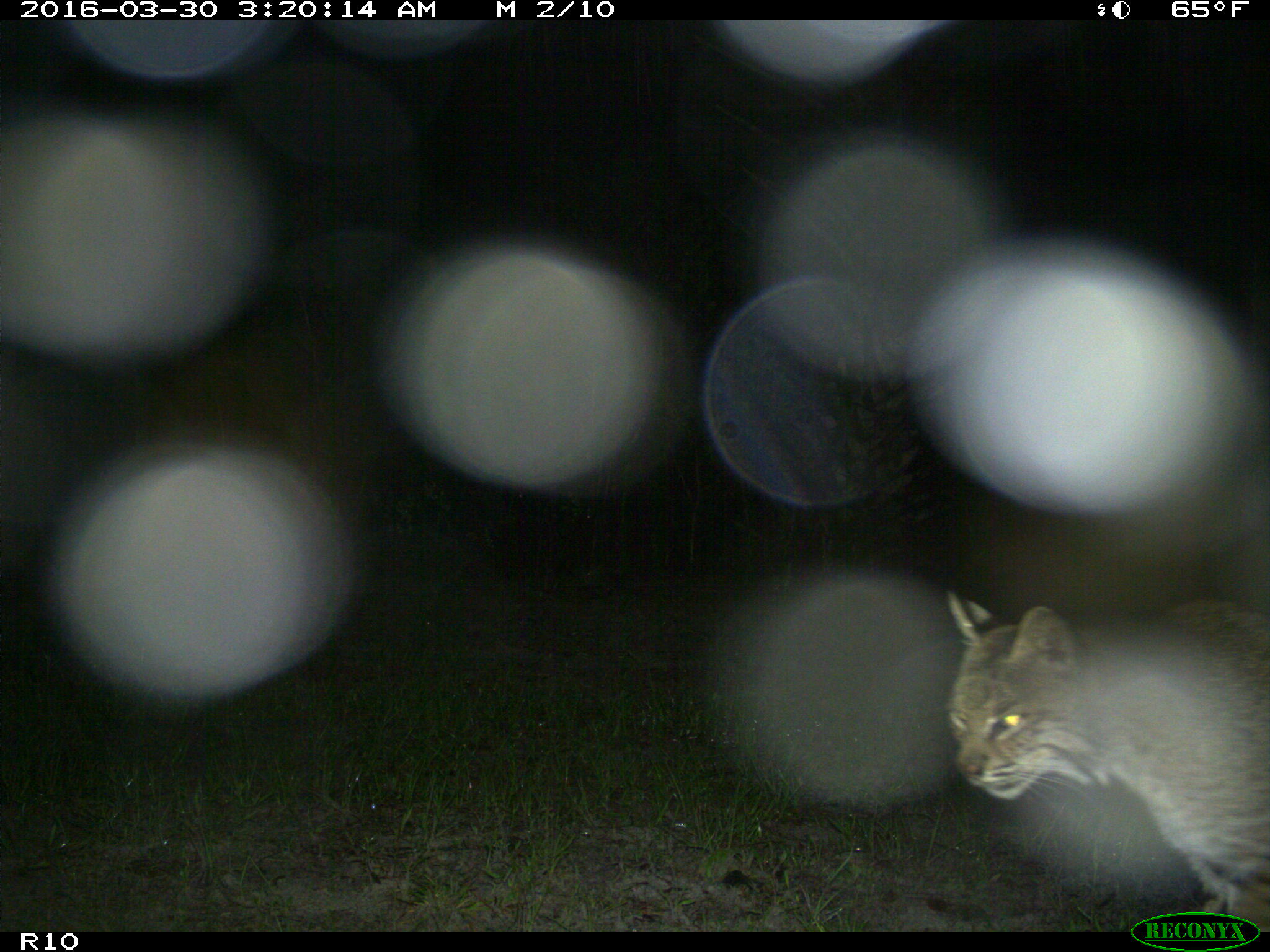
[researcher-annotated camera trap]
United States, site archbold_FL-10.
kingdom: Animalia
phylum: Chordata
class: Mammalia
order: Carnivora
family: Felidae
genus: Lynx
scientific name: Lynx rufus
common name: bobcat